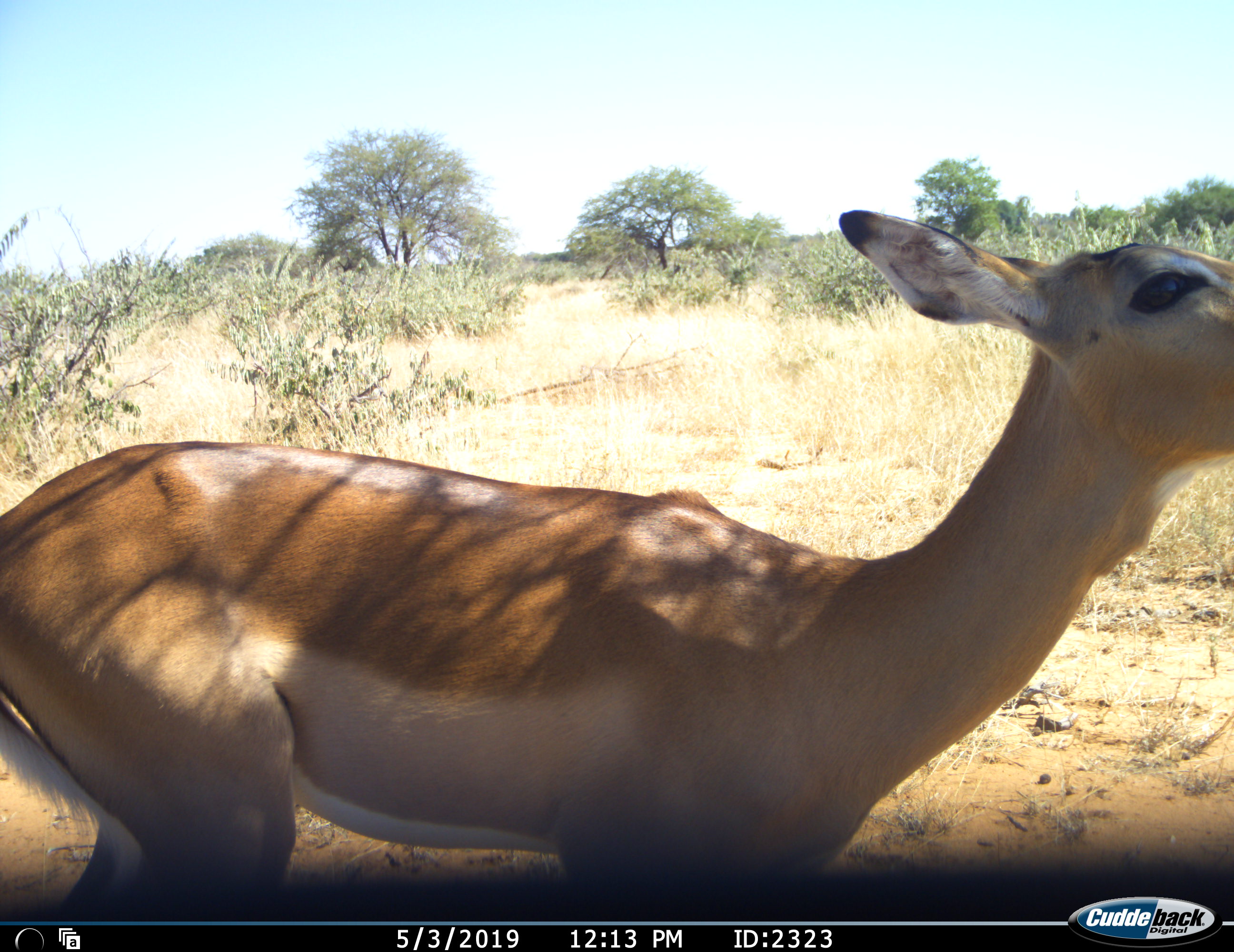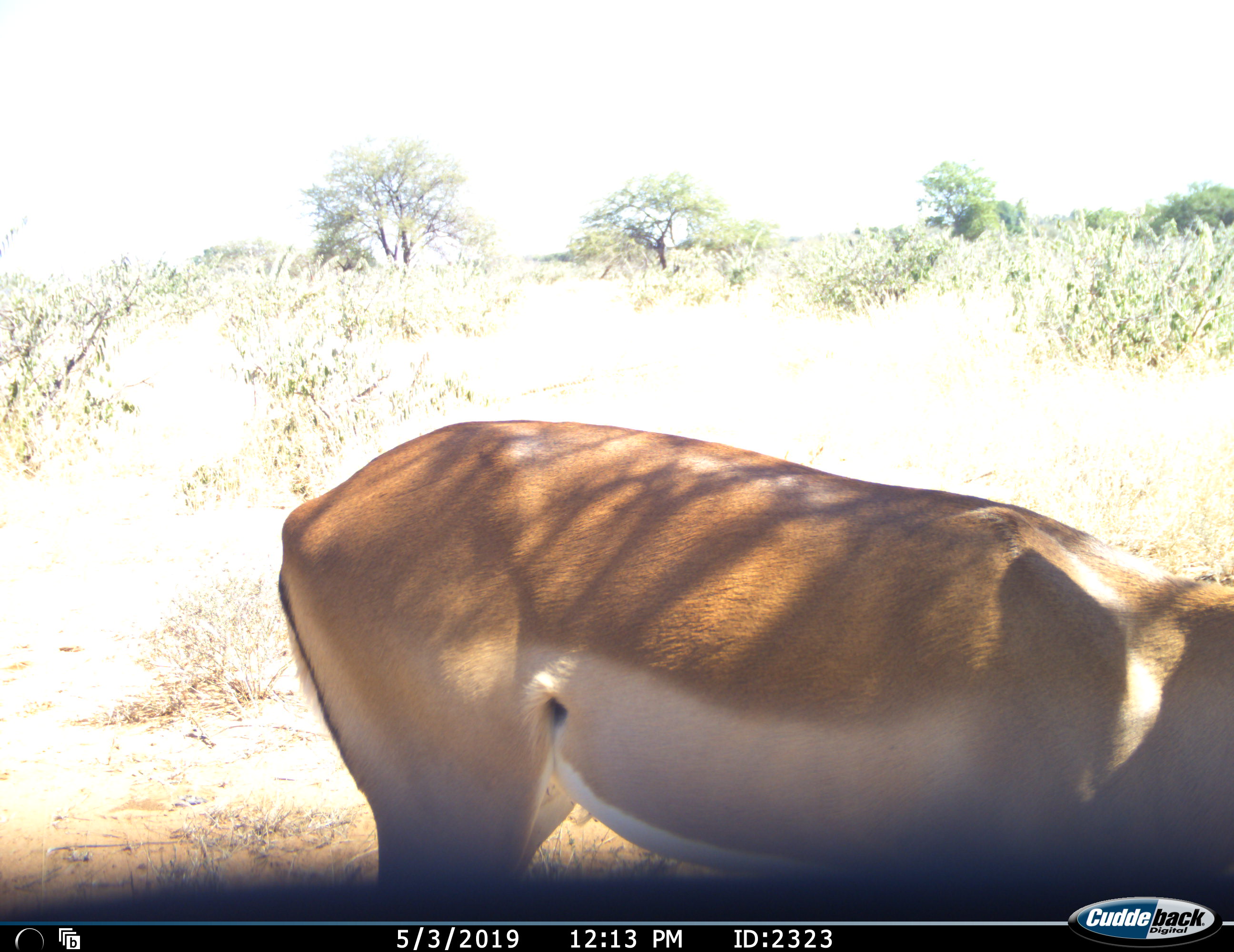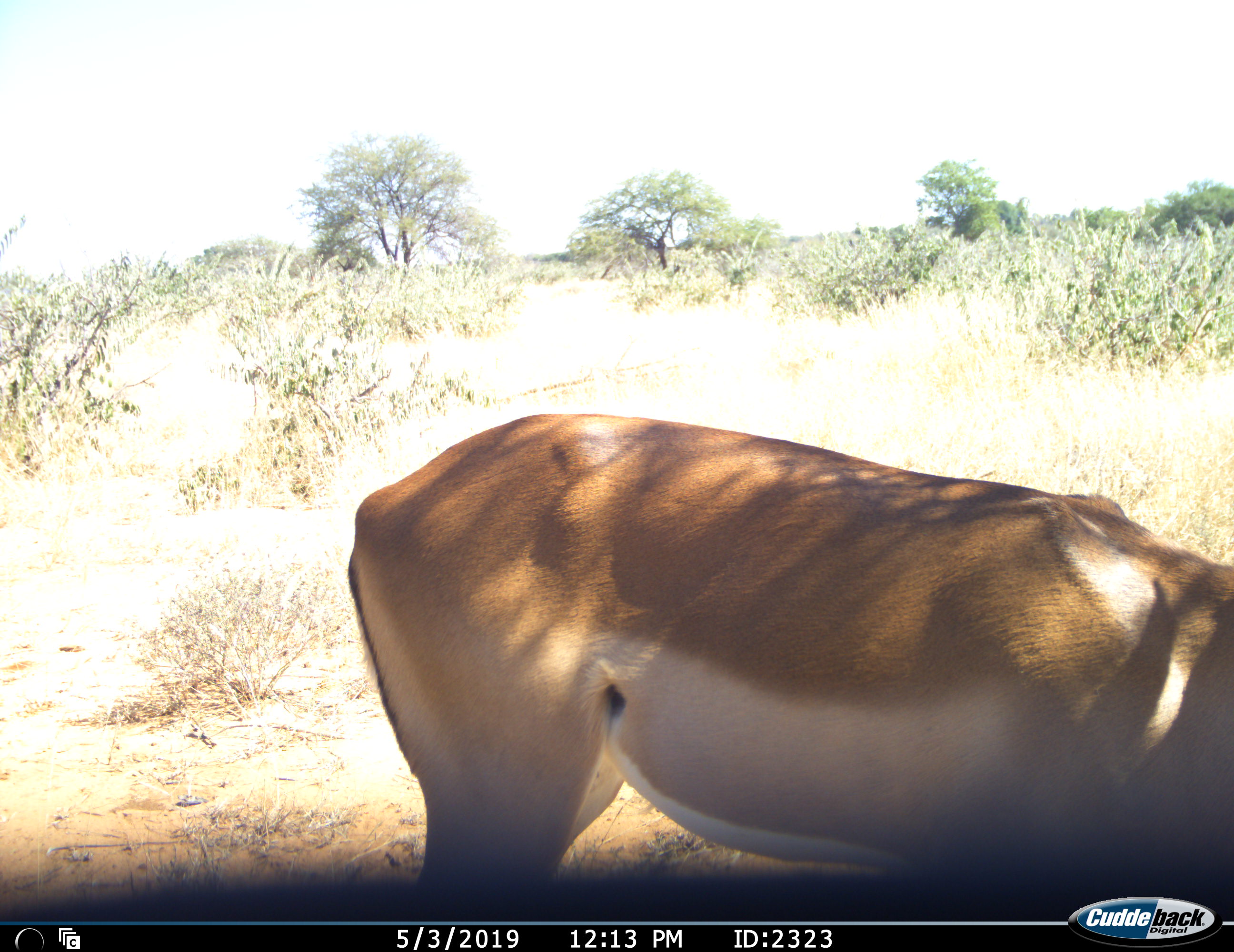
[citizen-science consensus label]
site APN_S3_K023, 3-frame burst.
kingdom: Animalia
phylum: Chordata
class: Mammalia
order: Artiodactyla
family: Bovidae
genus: Aepyceros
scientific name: Aepyceros melampus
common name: impala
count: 1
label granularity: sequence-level